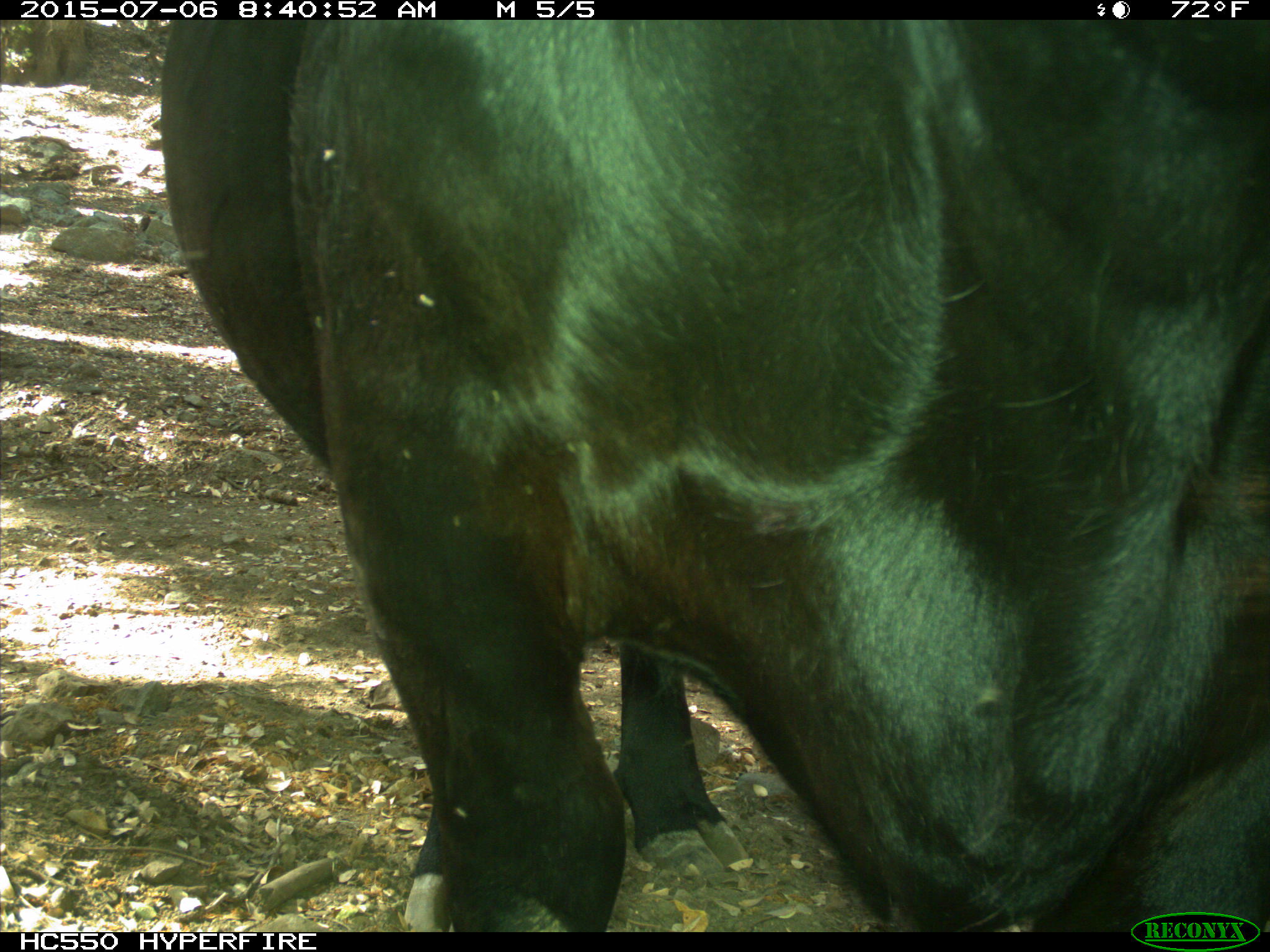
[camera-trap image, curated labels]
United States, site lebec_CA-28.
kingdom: Animalia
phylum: Chordata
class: Mammalia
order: Artiodactyla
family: Bovidae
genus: Bos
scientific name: Bos taurus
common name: domestic cow